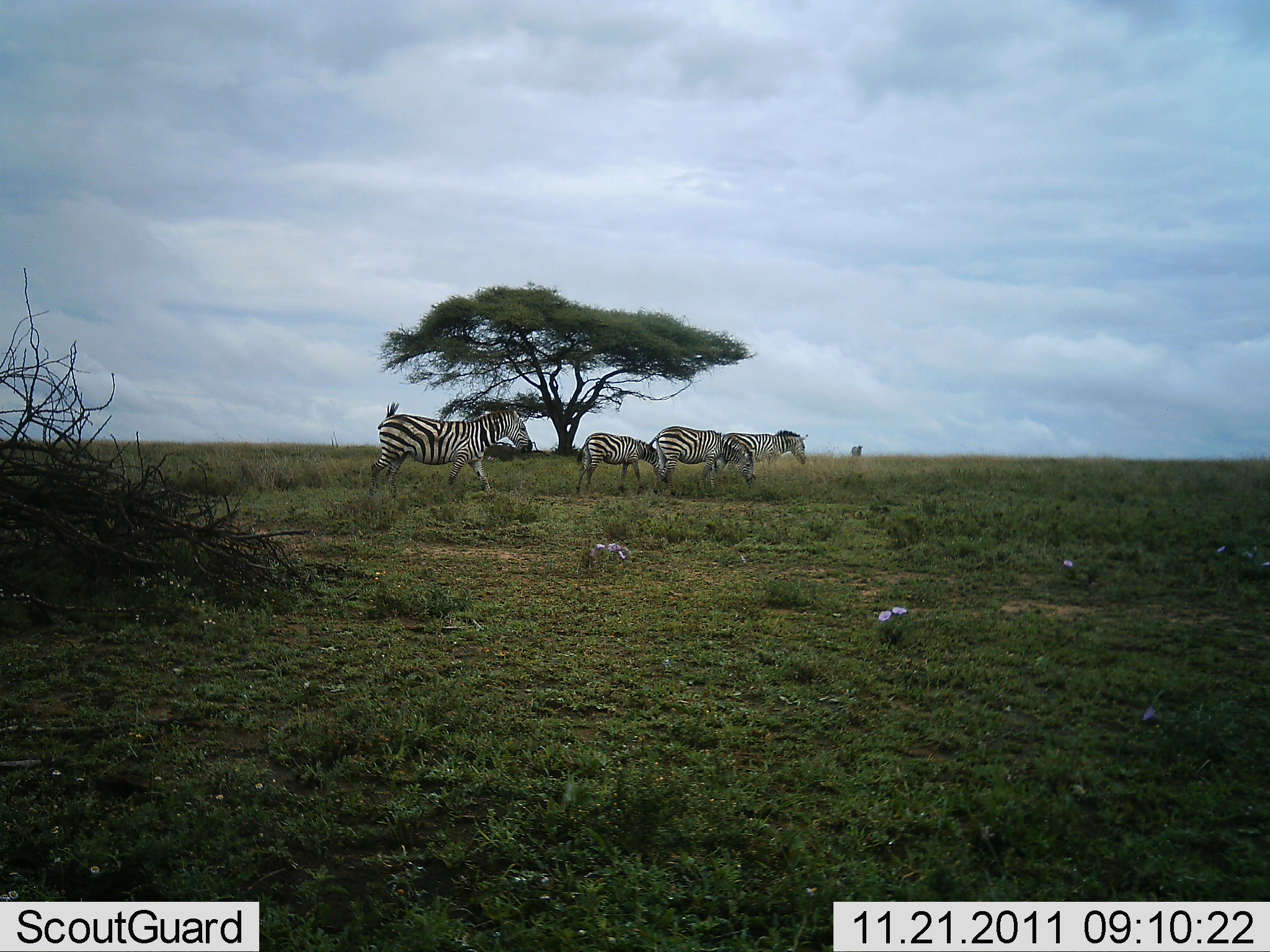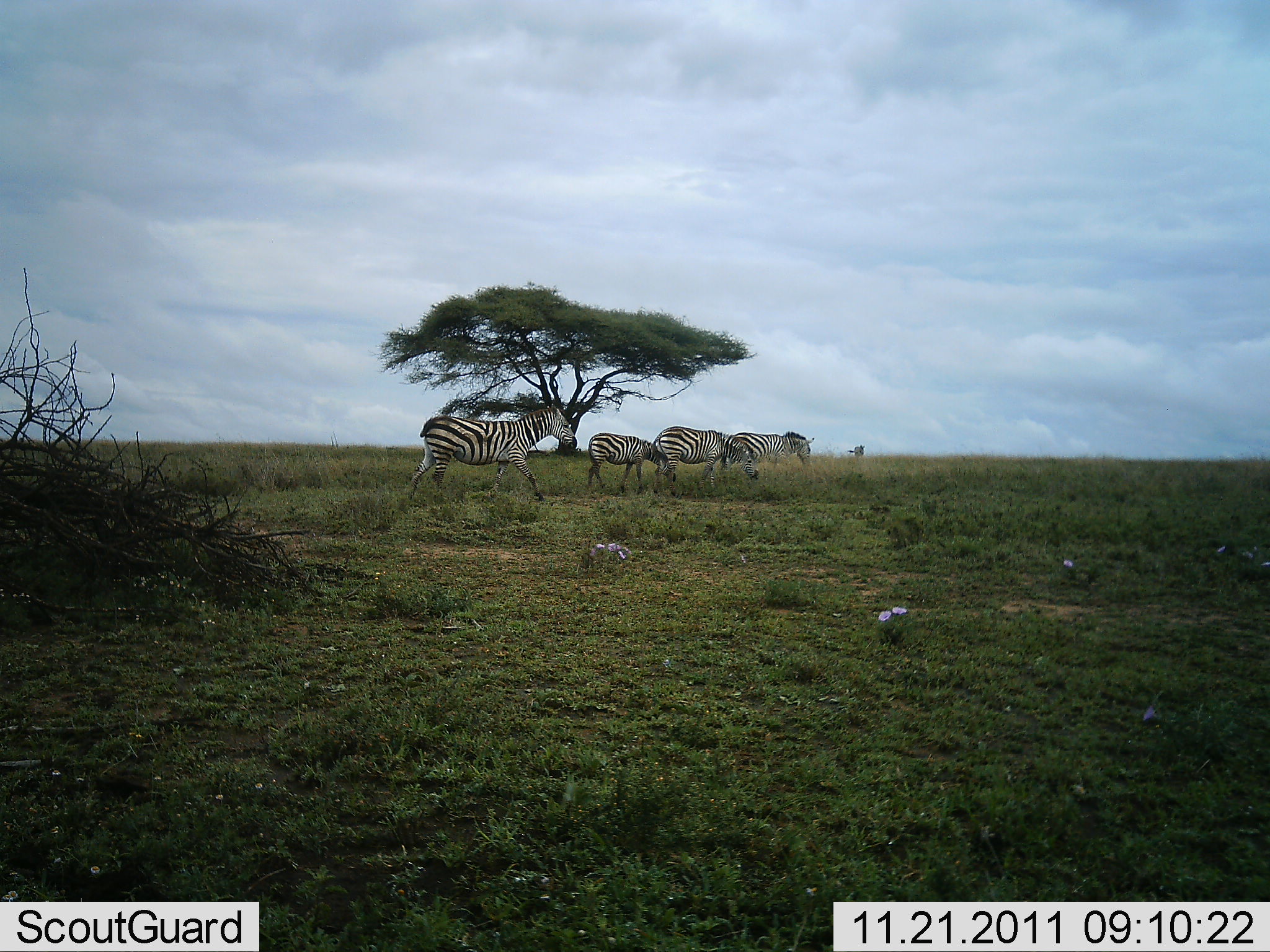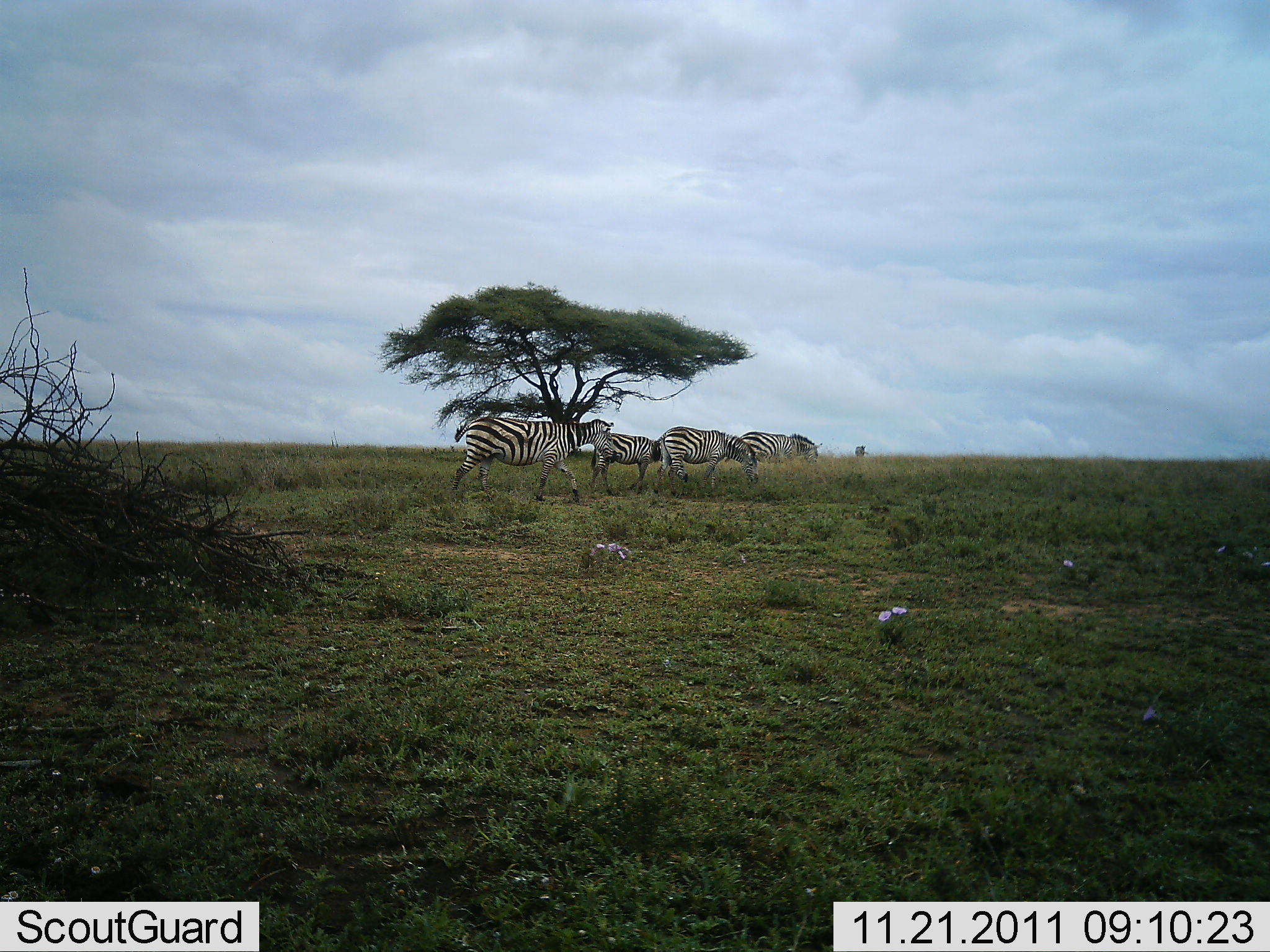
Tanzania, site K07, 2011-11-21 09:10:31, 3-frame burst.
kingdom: Animalia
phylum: Chordata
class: Mammalia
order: Perissodactyla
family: Equidae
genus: Equus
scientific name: Equus quagga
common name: plains zebra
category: zebra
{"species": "zebra (plains zebra) (Equus quagga)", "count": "4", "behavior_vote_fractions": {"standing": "8%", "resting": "0%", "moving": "83%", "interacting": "0%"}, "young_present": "17%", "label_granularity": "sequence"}